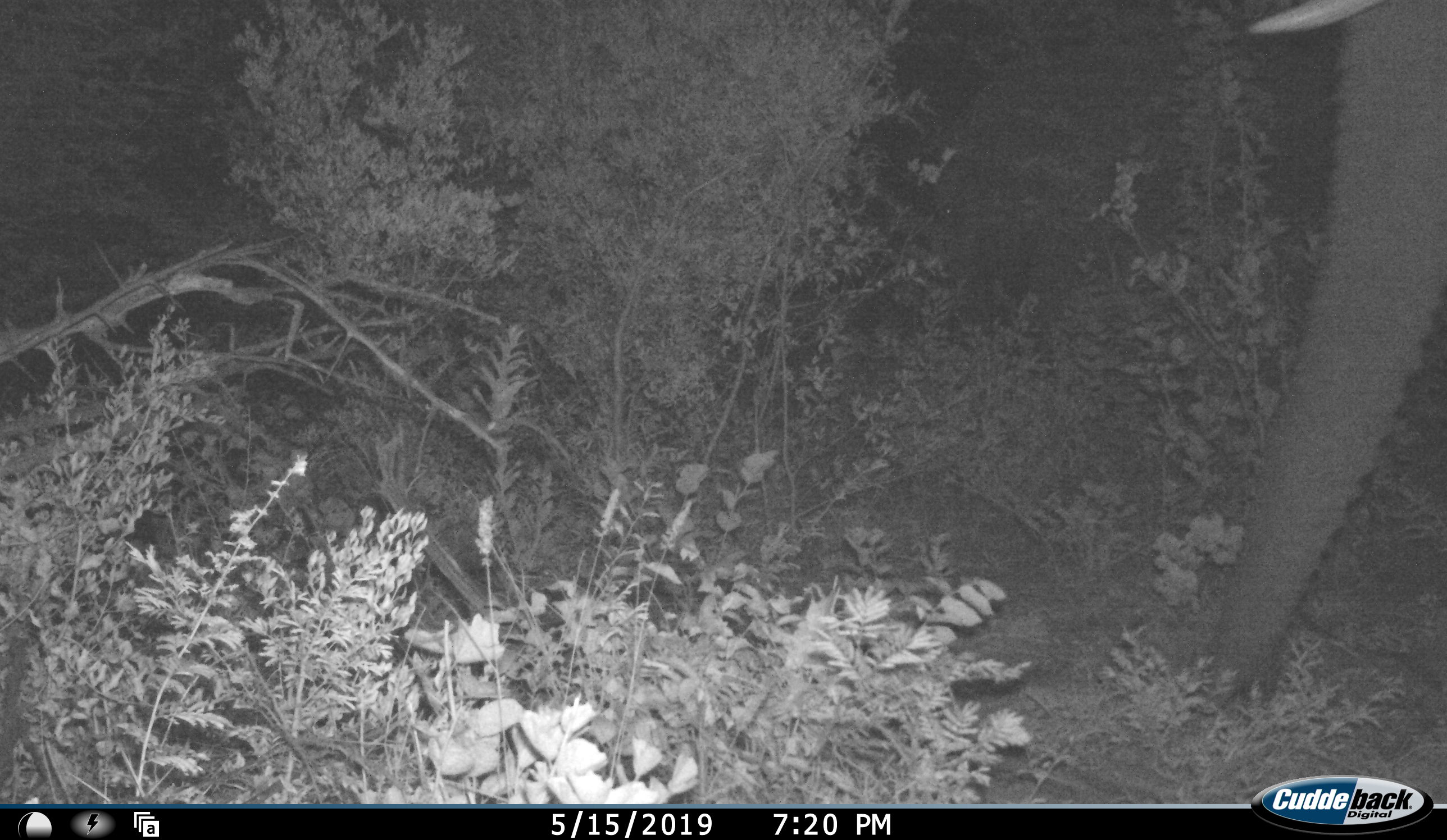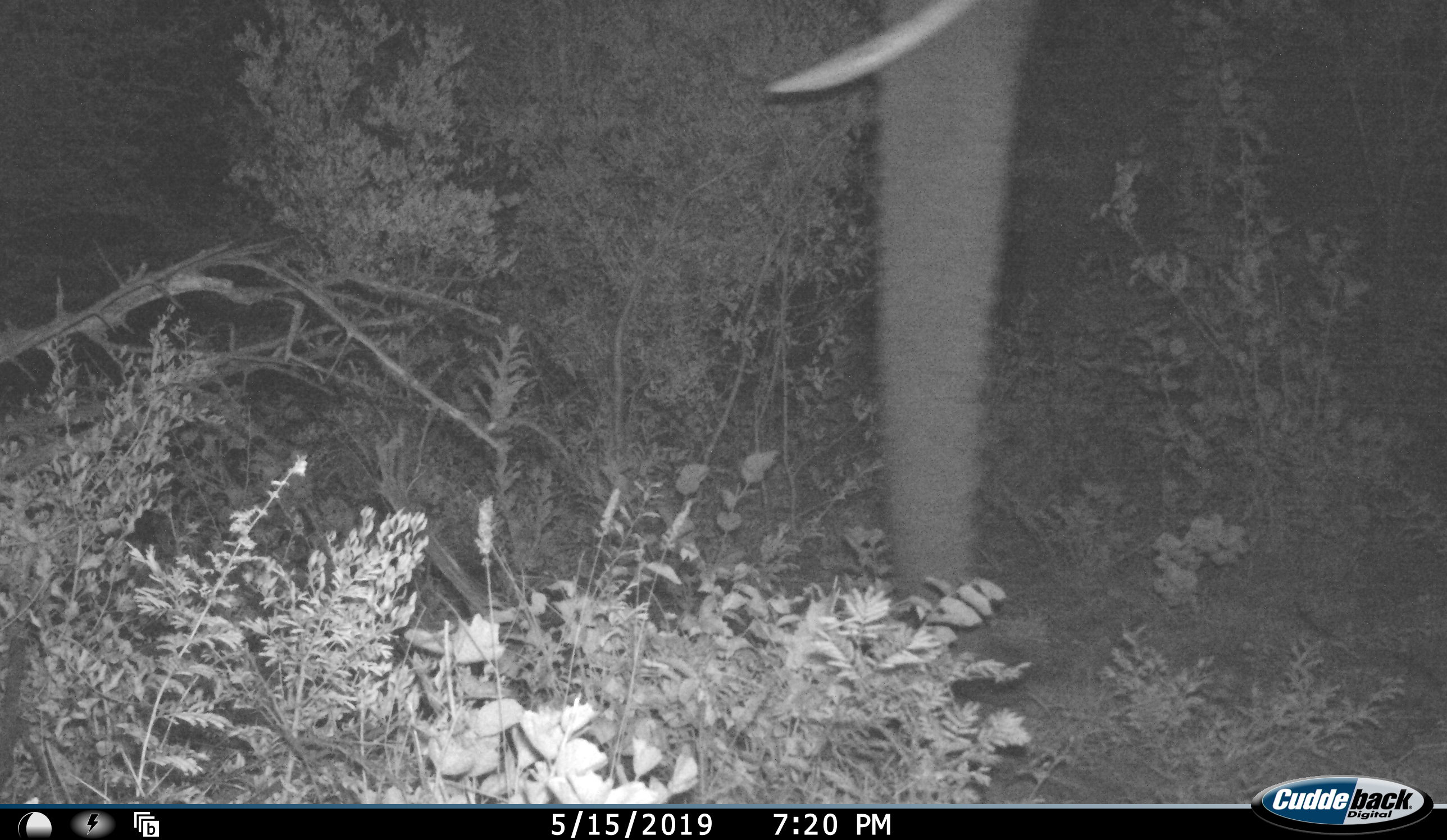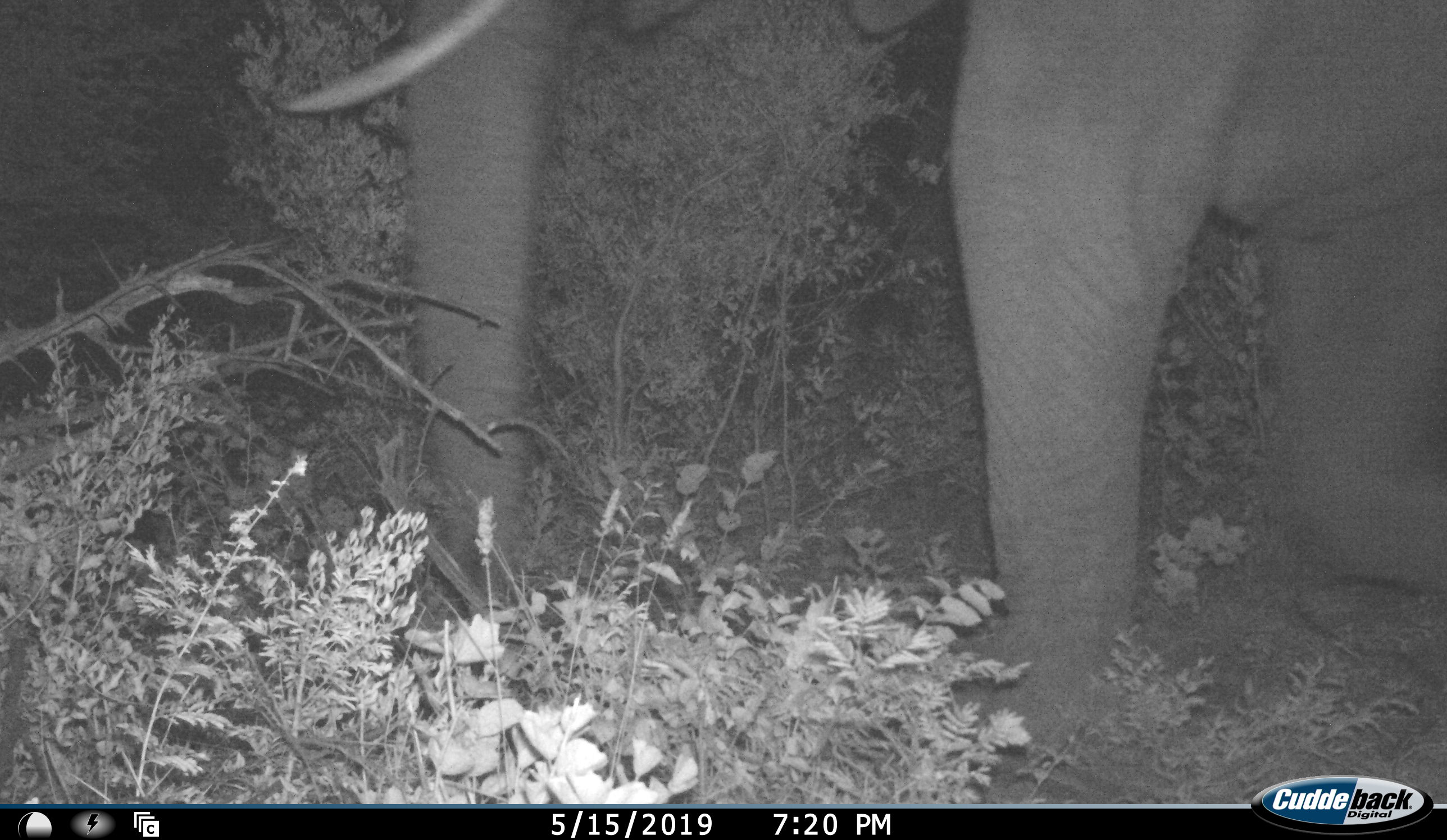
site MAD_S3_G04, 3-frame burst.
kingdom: Animalia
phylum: Chordata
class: Mammalia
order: Proboscidea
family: Elephantidae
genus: Loxodonta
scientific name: Loxodonta africana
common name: african bush elephant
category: elephant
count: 1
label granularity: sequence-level